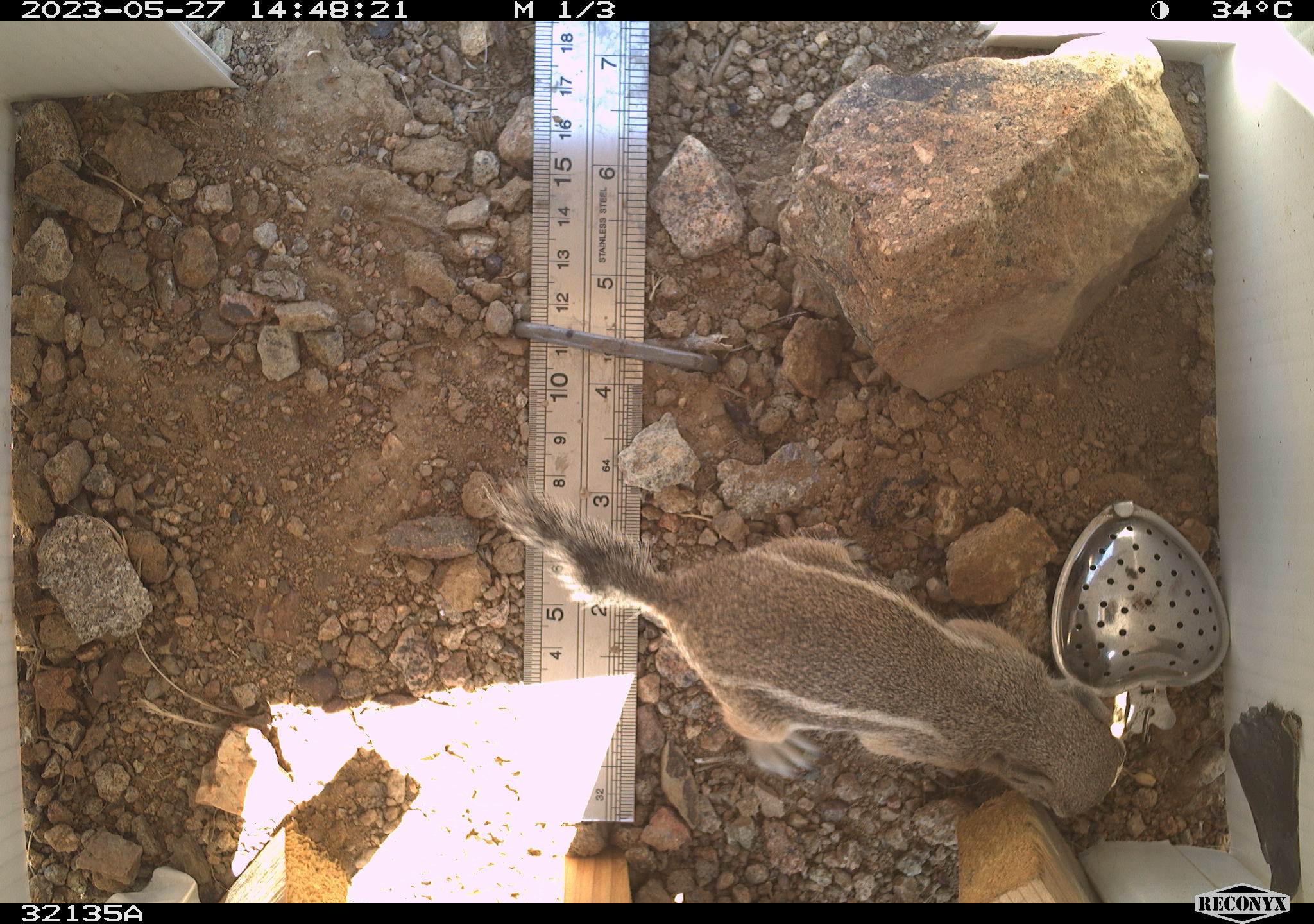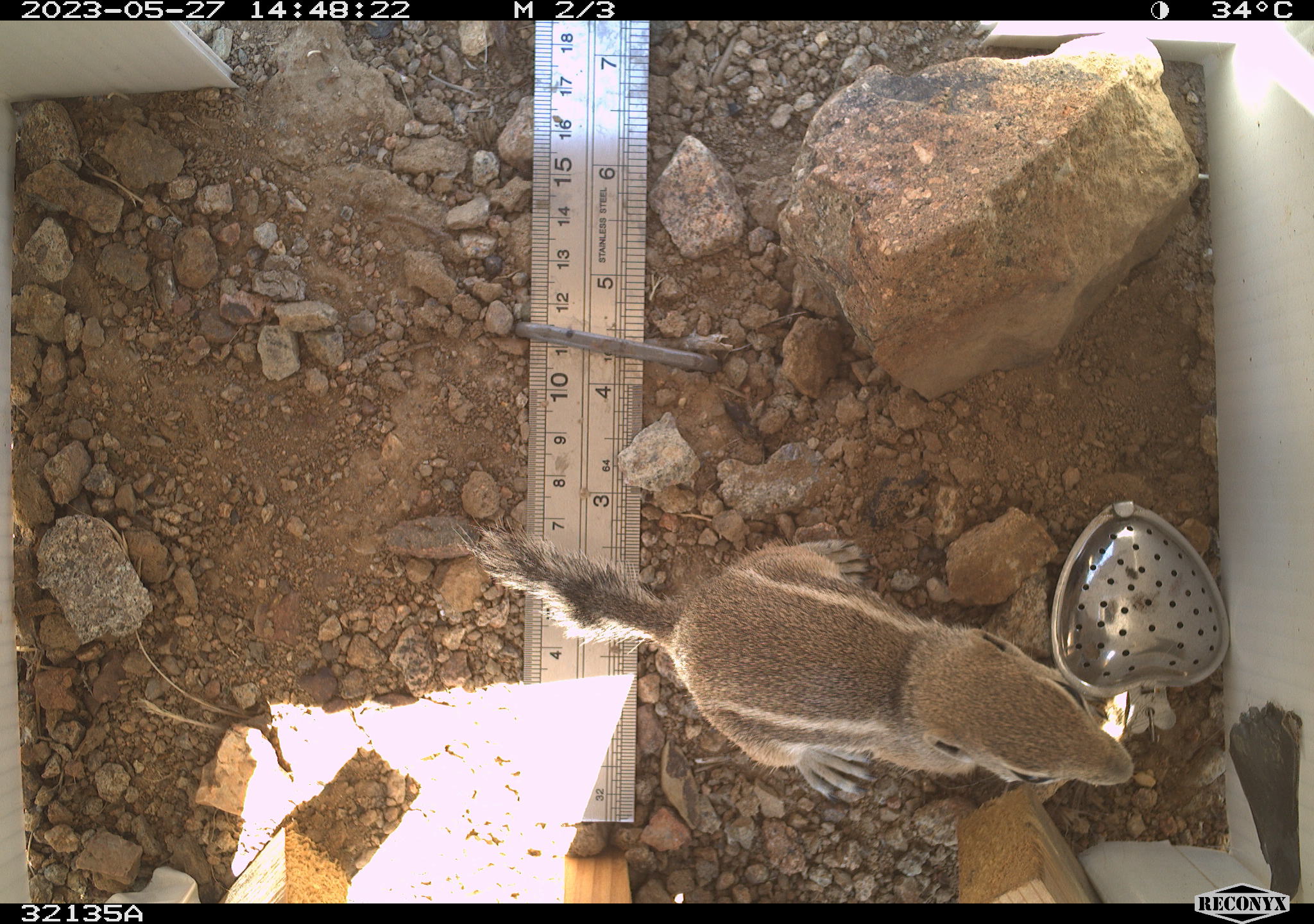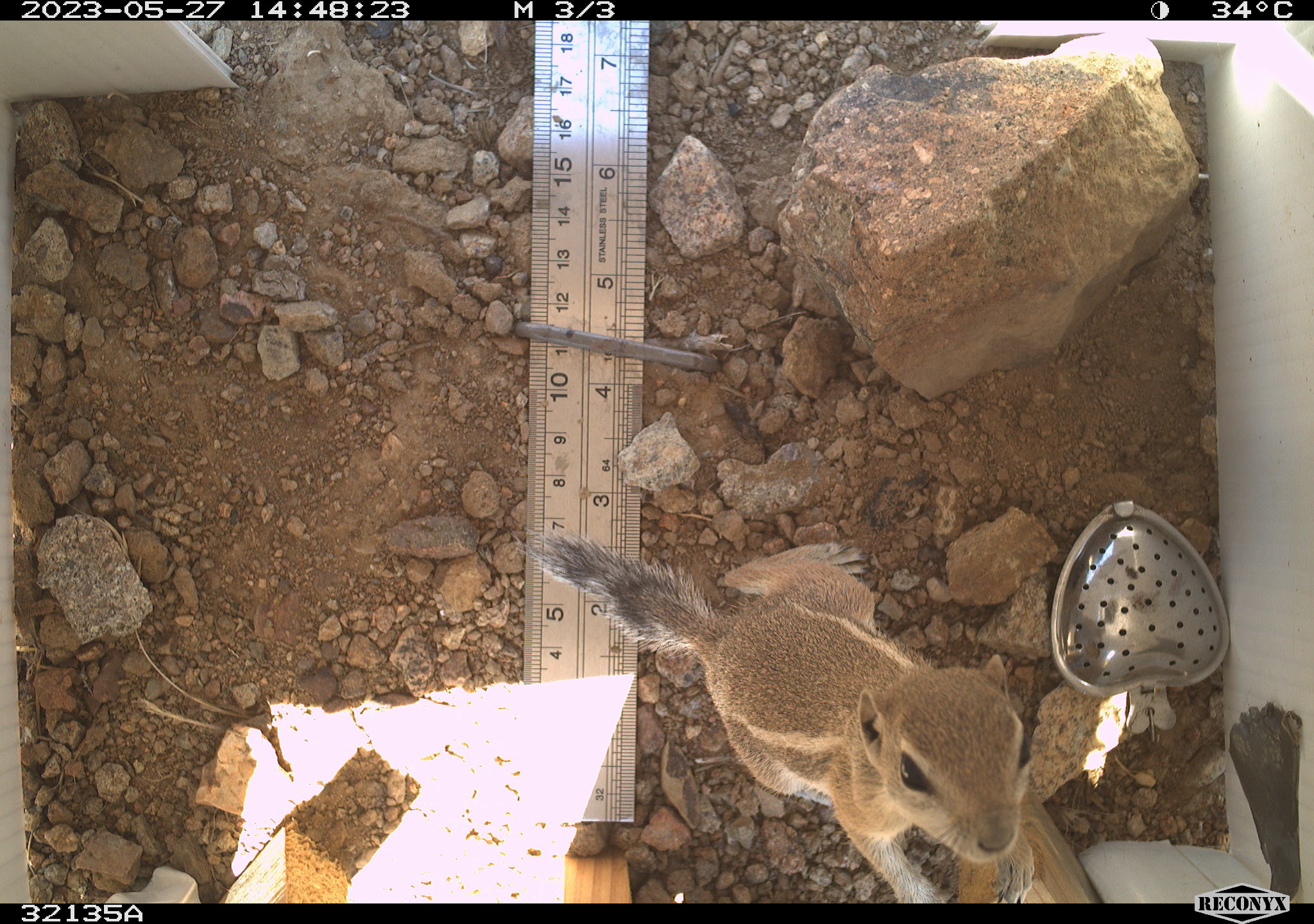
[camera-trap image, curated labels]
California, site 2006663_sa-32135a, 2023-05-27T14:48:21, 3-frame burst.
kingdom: Animalia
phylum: Chordata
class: Mammalia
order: Rodentia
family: Sciuridae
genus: Ammospermophilus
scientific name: Ammospermophilus leucurus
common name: white-tailed antelope squirrel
White-tailed antelope squirrel (Ammospermophilus leucurus).